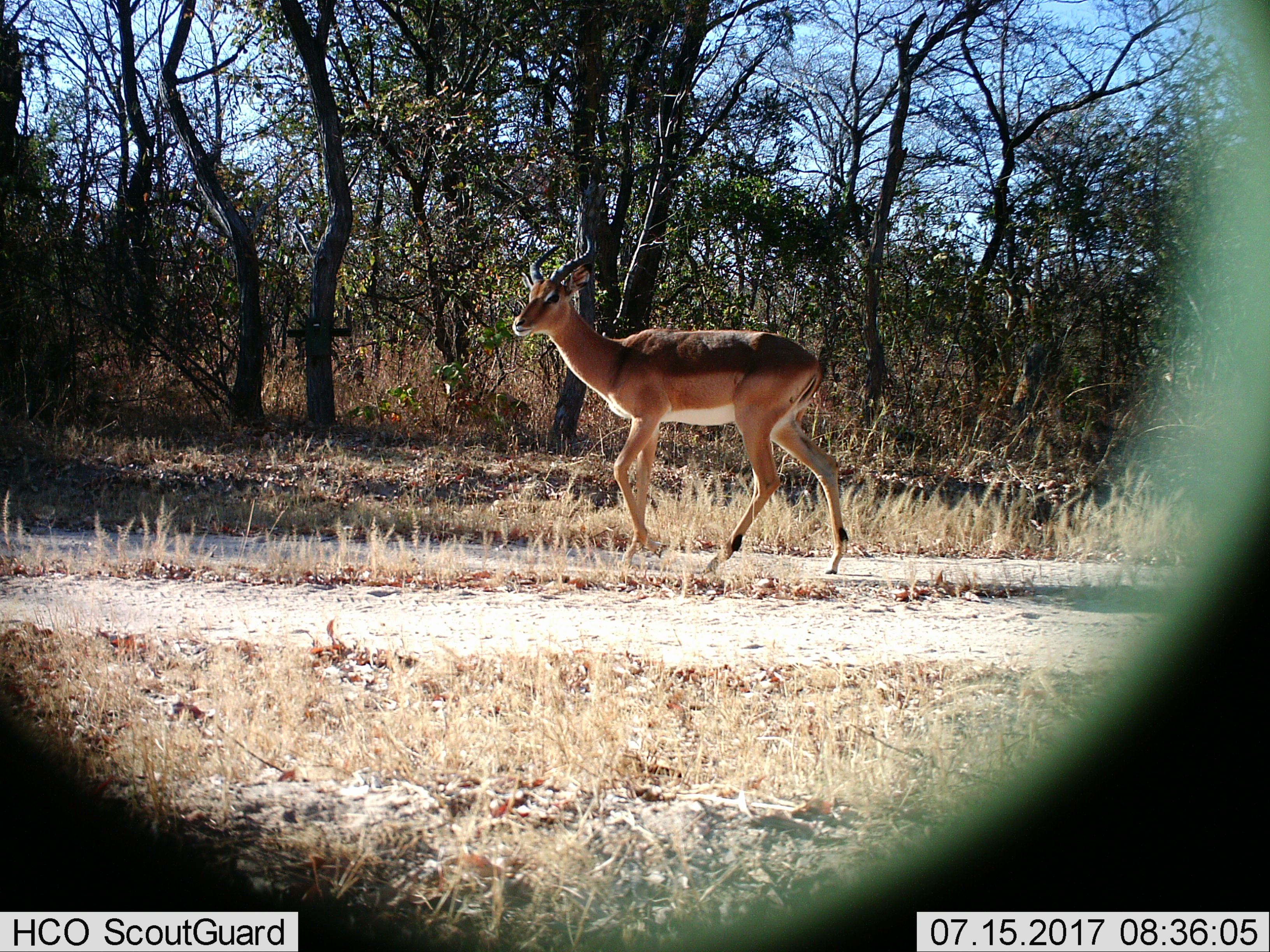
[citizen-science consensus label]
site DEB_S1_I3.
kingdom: Animalia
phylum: Chordata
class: Mammalia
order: Artiodactyla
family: Bovidae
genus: Aepyceros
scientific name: Aepyceros melampus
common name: impala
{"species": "impala (Aepyceros melampus)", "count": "1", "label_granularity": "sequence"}